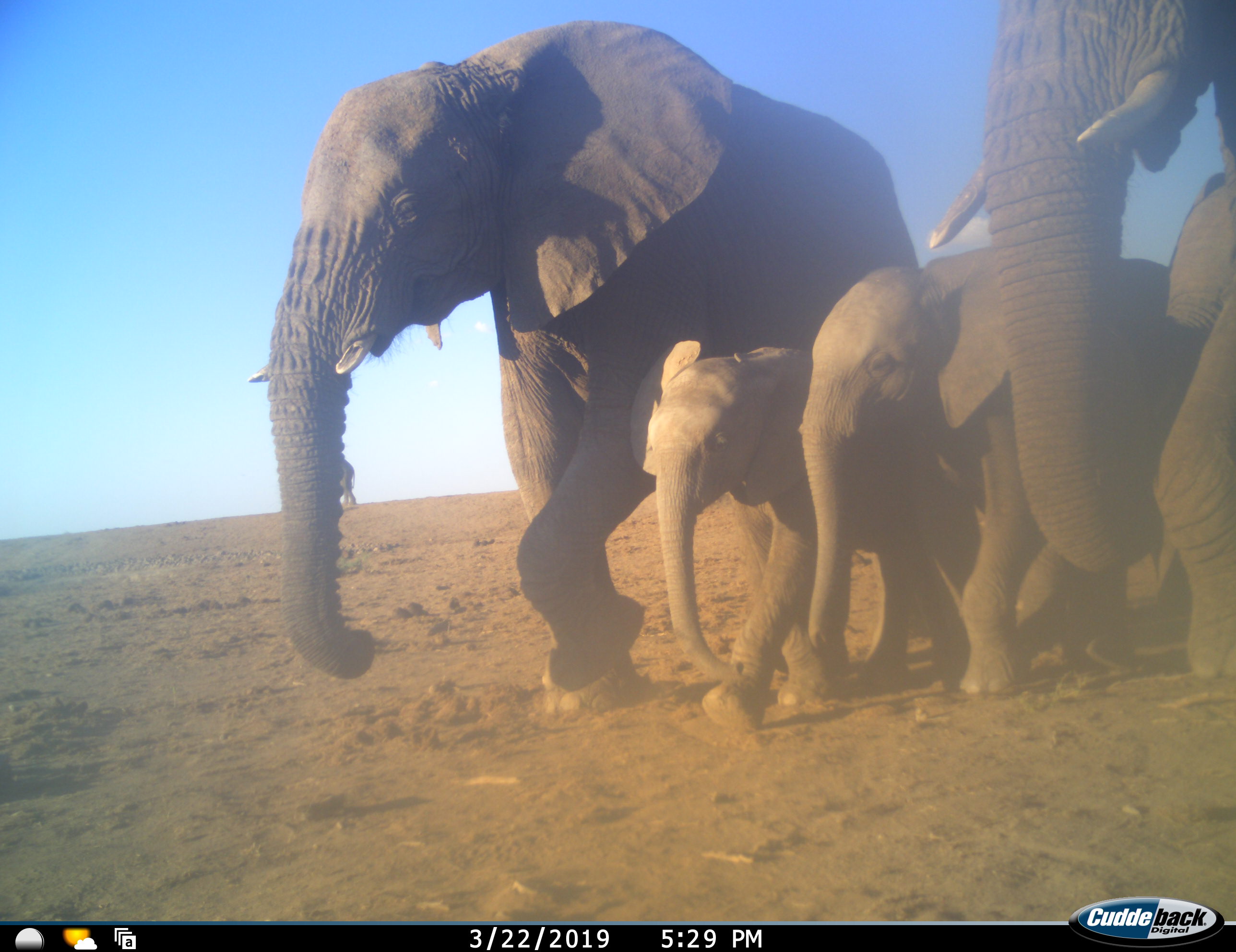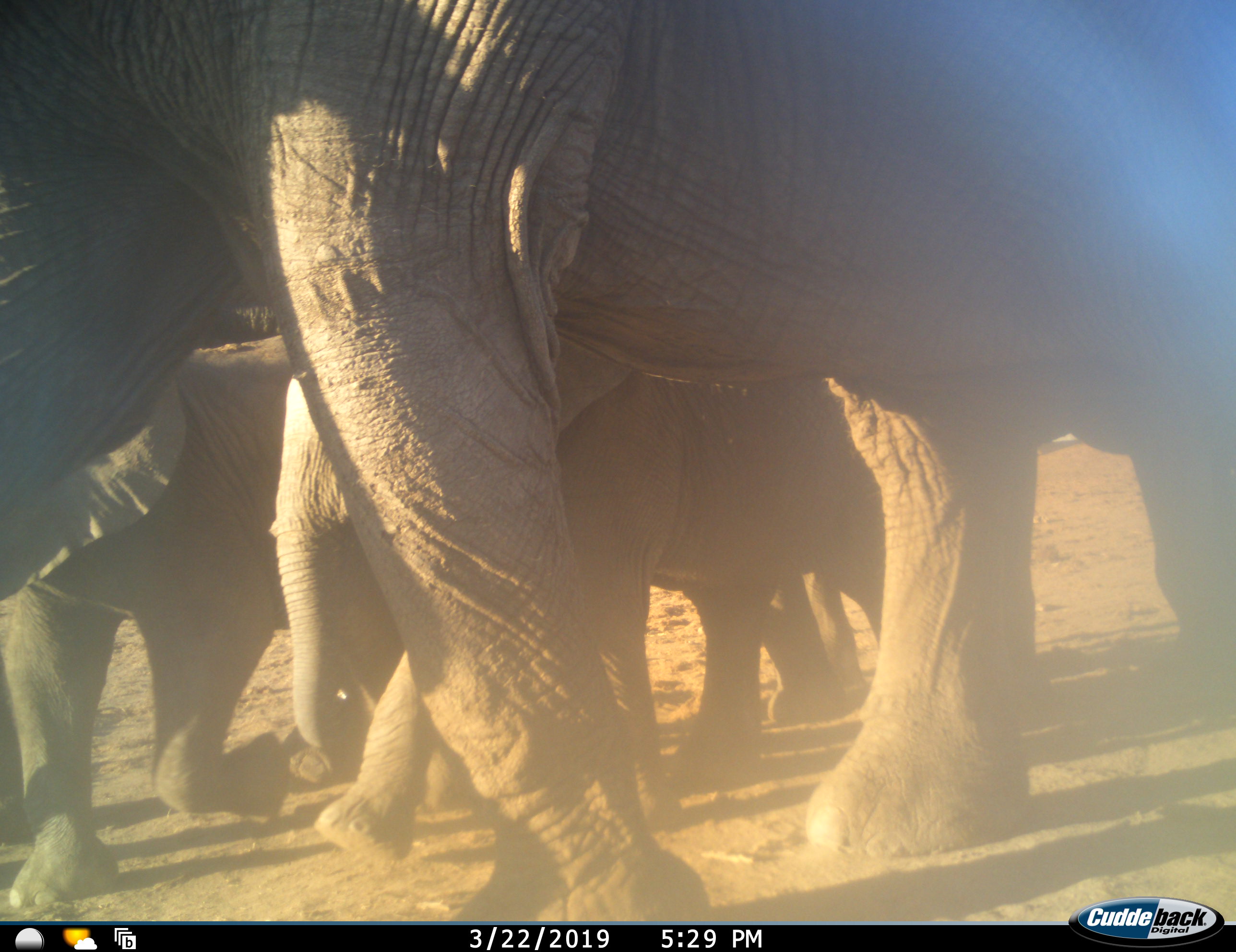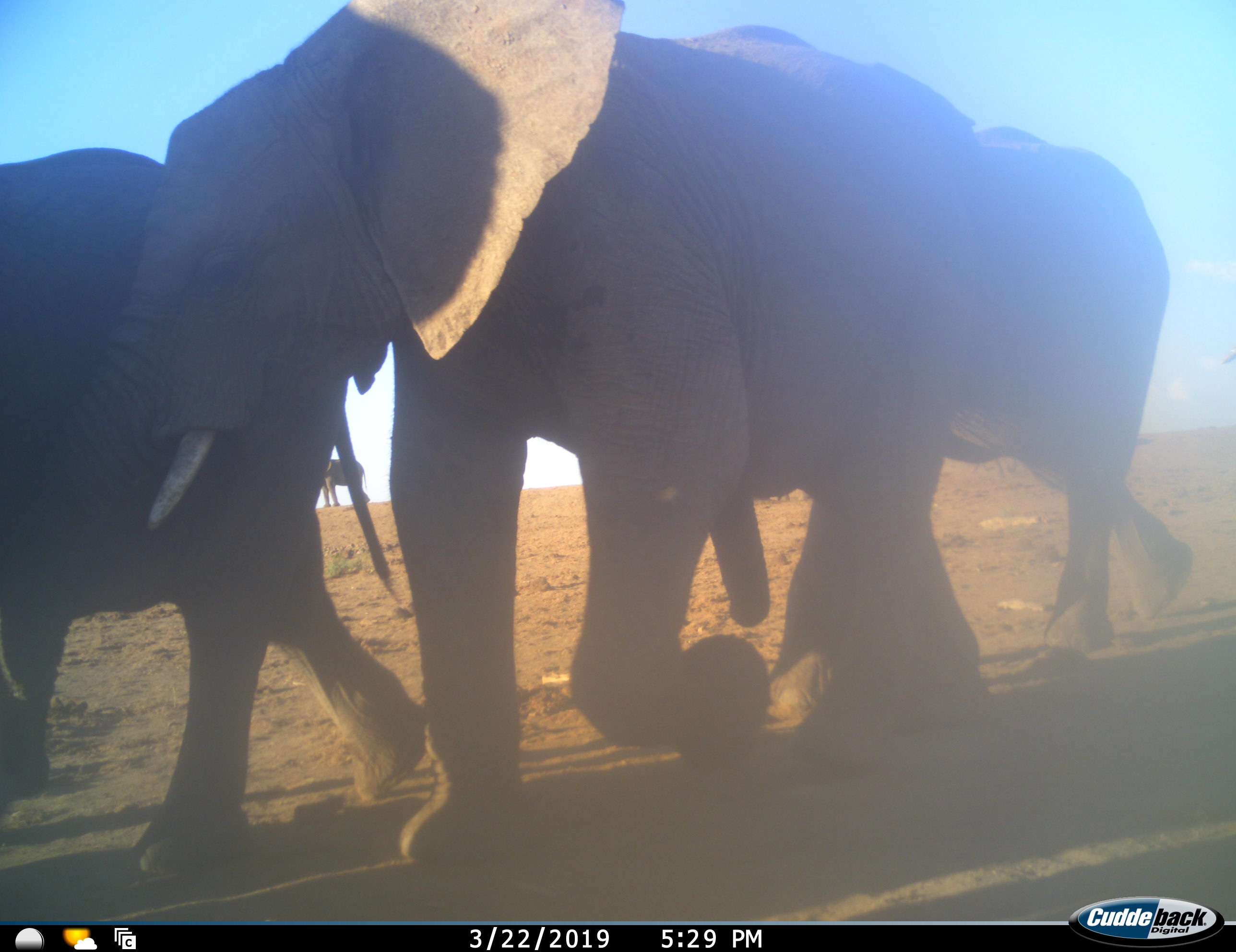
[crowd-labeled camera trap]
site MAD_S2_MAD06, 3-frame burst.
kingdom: Animalia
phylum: Chordata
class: Mammalia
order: Proboscidea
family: Elephantidae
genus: Loxodonta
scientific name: Loxodonta africana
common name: african bush elephant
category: elephant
Elephant (african bush elephant) (Loxodonta africana), count 6. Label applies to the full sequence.